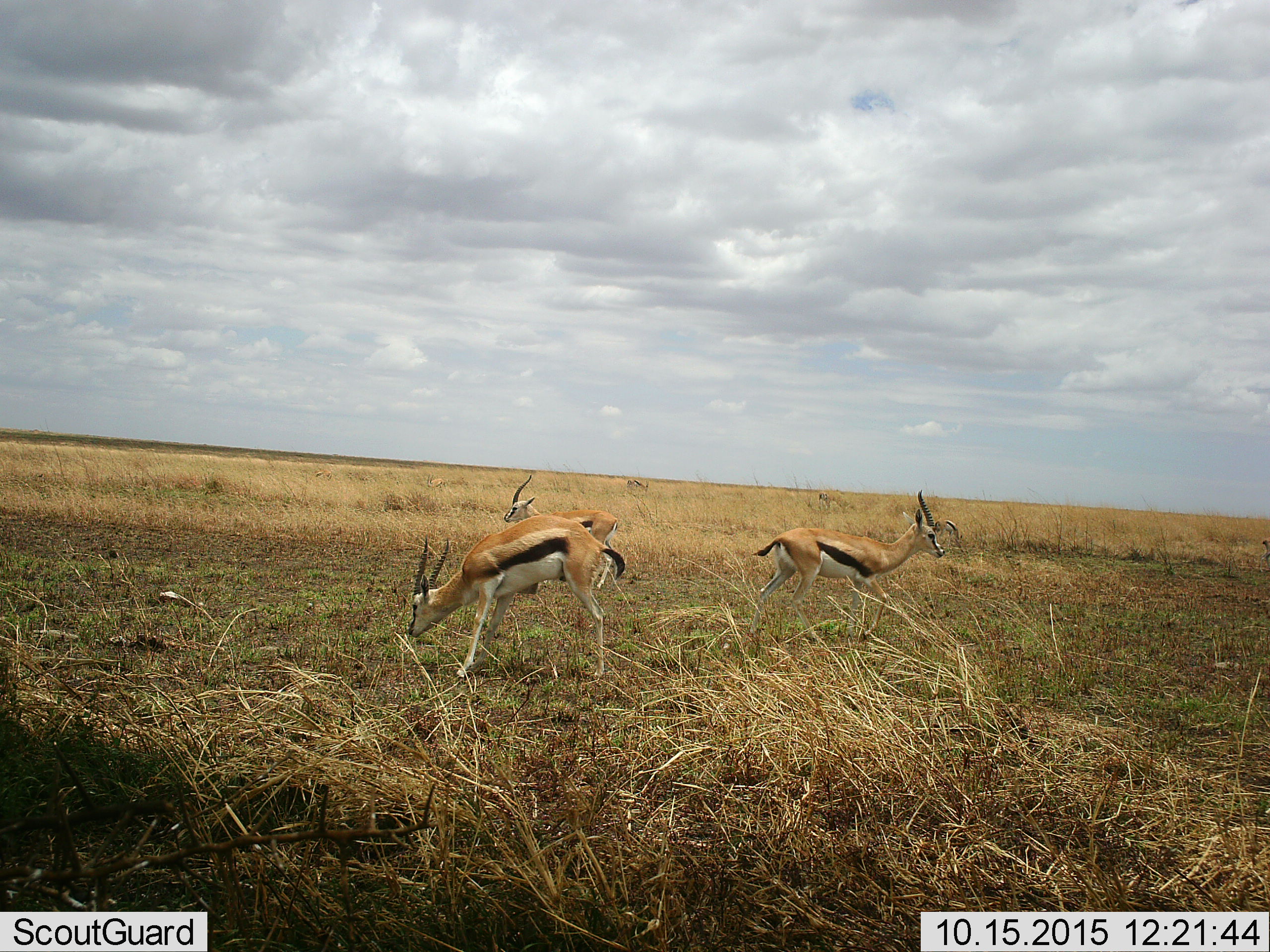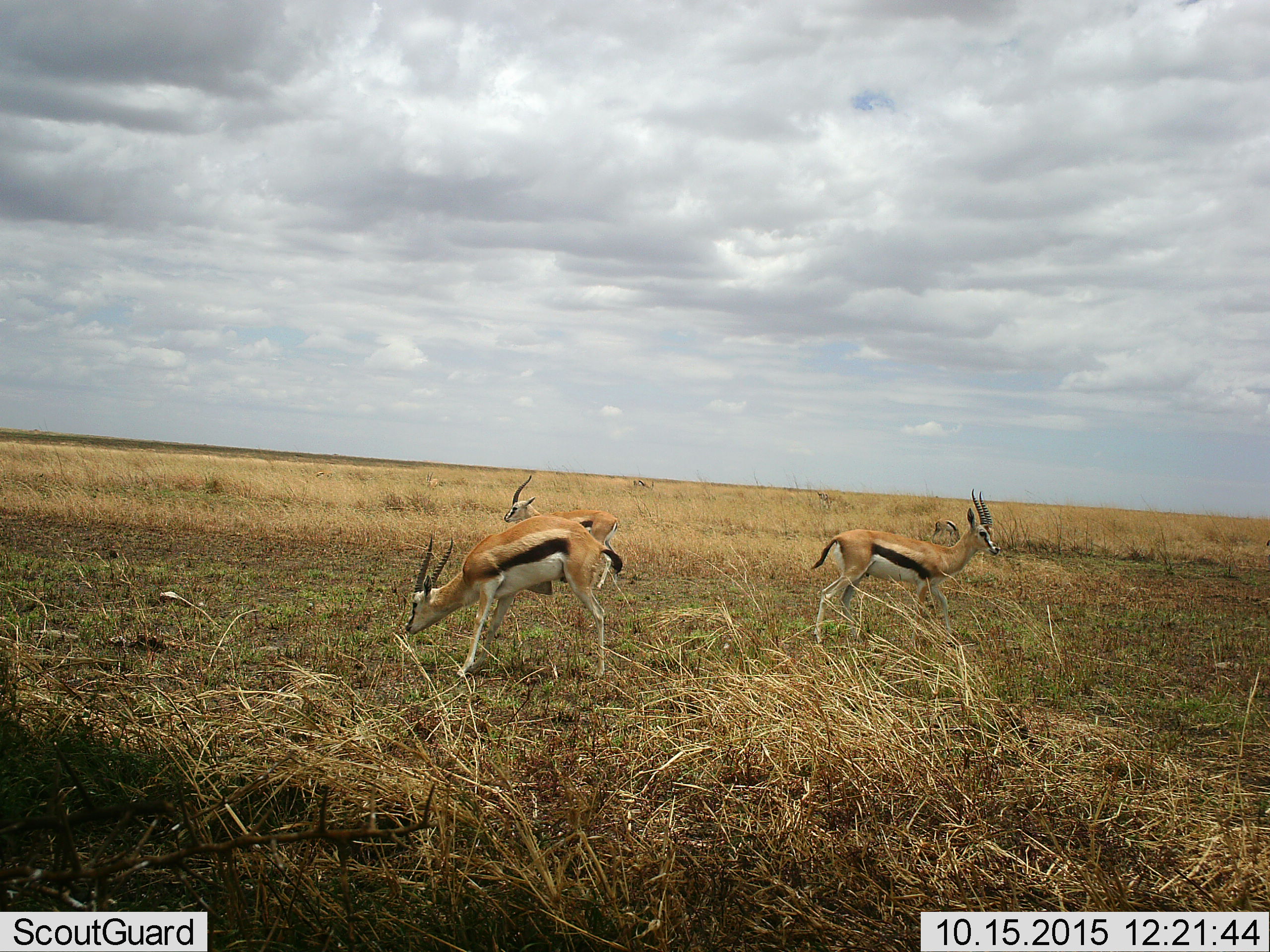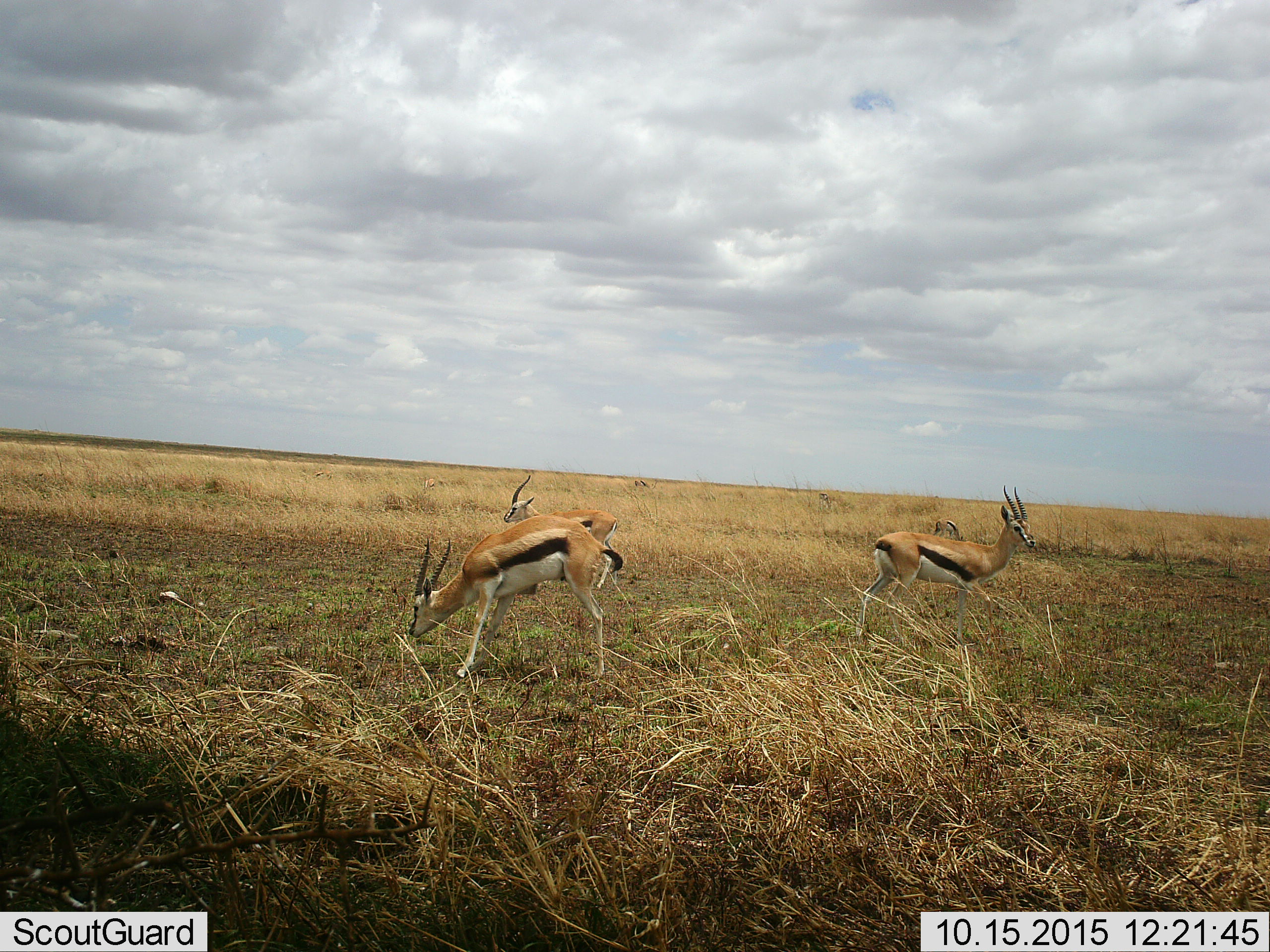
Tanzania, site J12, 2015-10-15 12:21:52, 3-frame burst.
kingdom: Animalia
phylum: Chordata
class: Mammalia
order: Artiodactyla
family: Bovidae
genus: Eudorcas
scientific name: Eudorcas thomsonii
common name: thomson's gazelle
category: gazellethomsons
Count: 5.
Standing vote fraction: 89%.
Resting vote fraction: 0%.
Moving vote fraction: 78%.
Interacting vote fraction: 0%.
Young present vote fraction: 0%.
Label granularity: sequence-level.